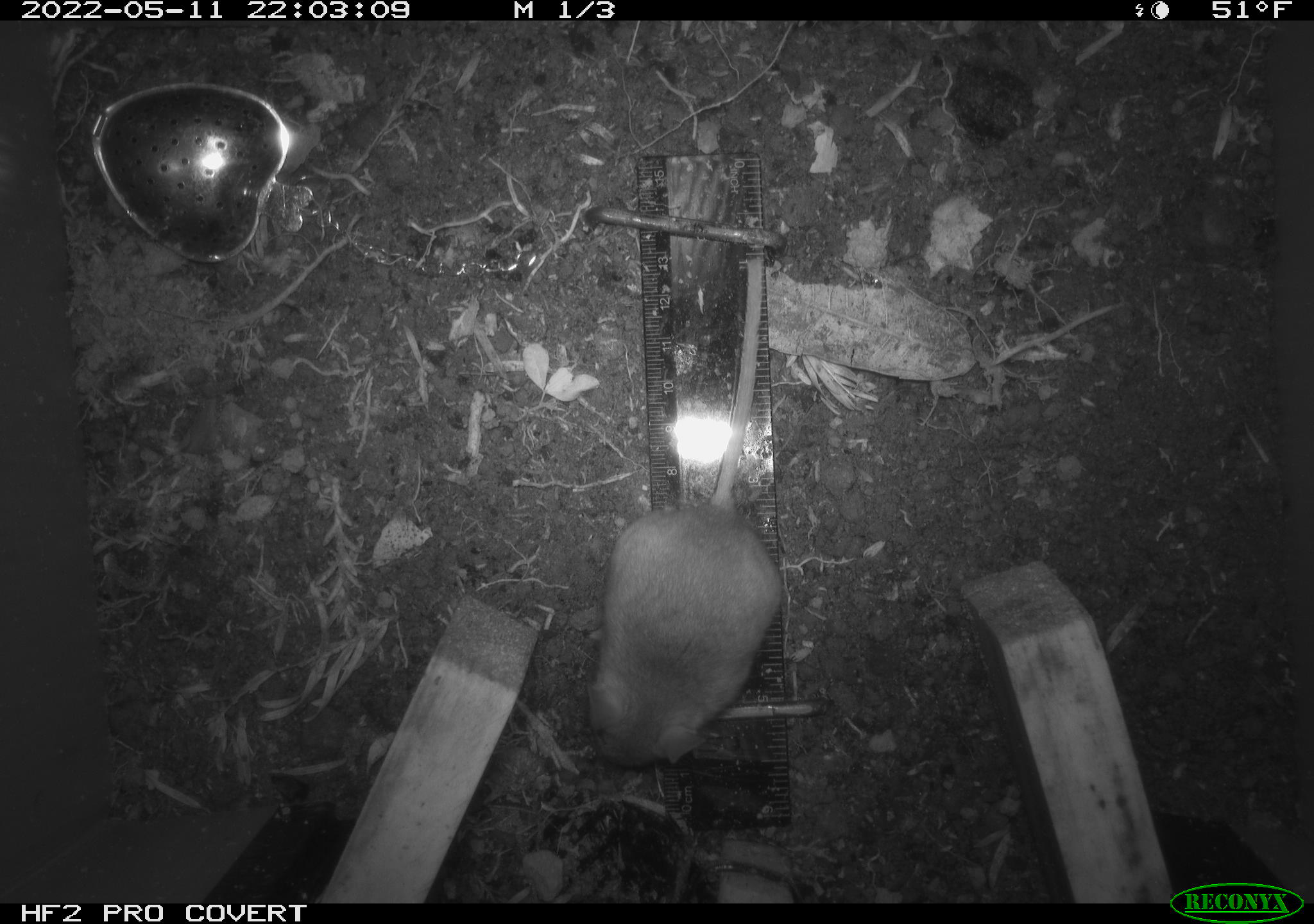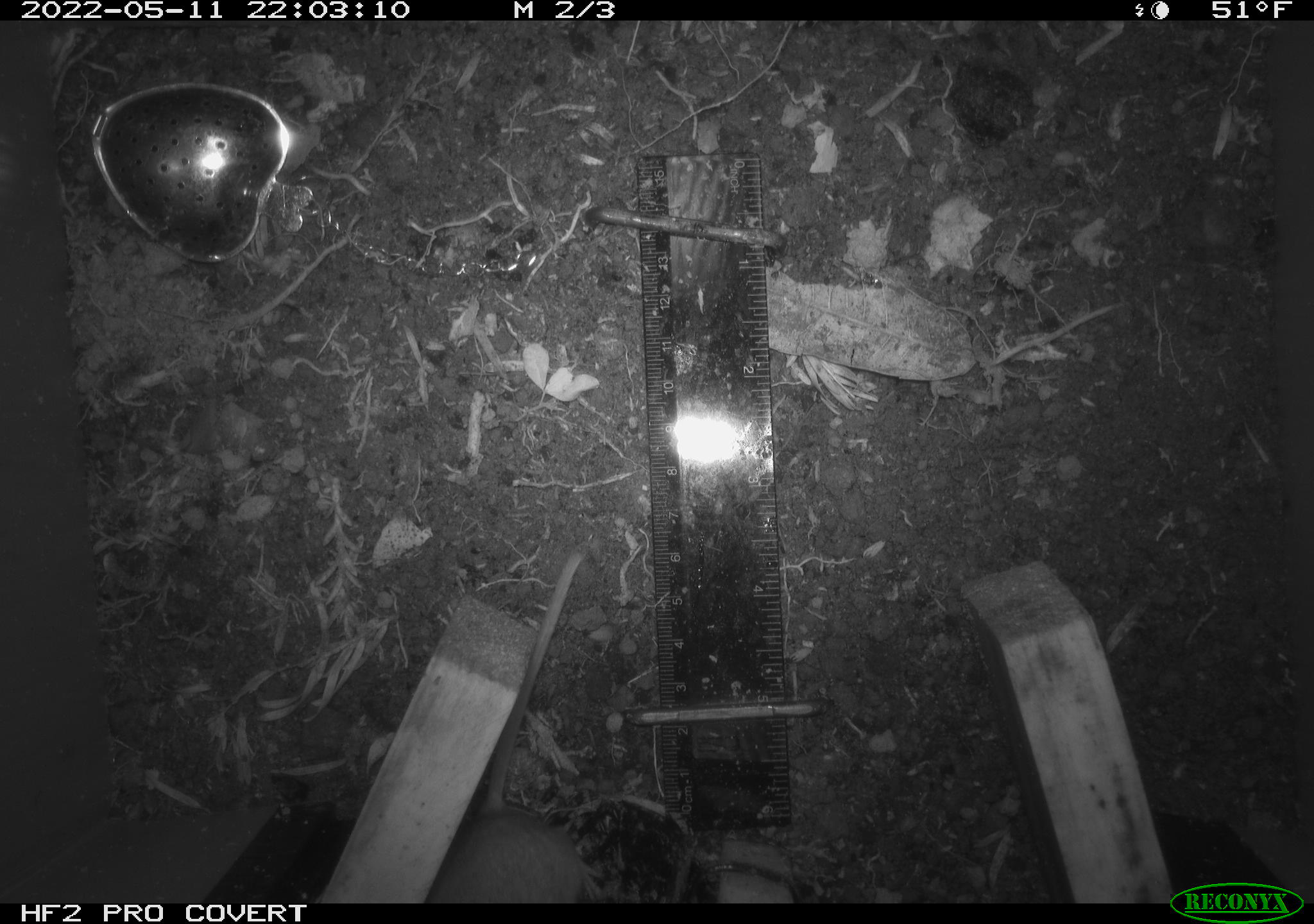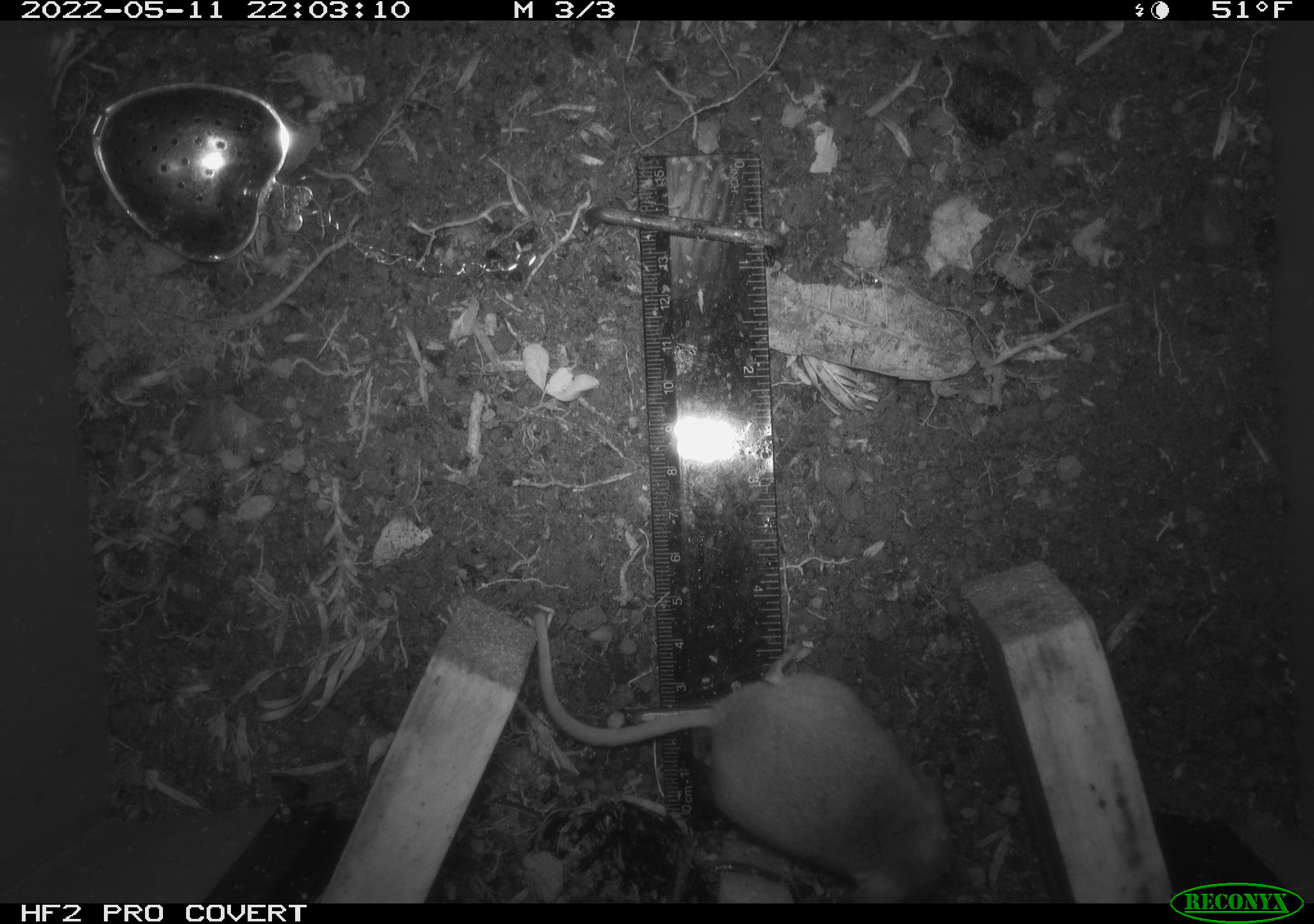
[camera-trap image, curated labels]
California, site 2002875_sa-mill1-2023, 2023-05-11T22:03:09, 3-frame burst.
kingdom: Animalia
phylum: Chordata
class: Mammalia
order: Rodentia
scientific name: Rodentia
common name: mouse species